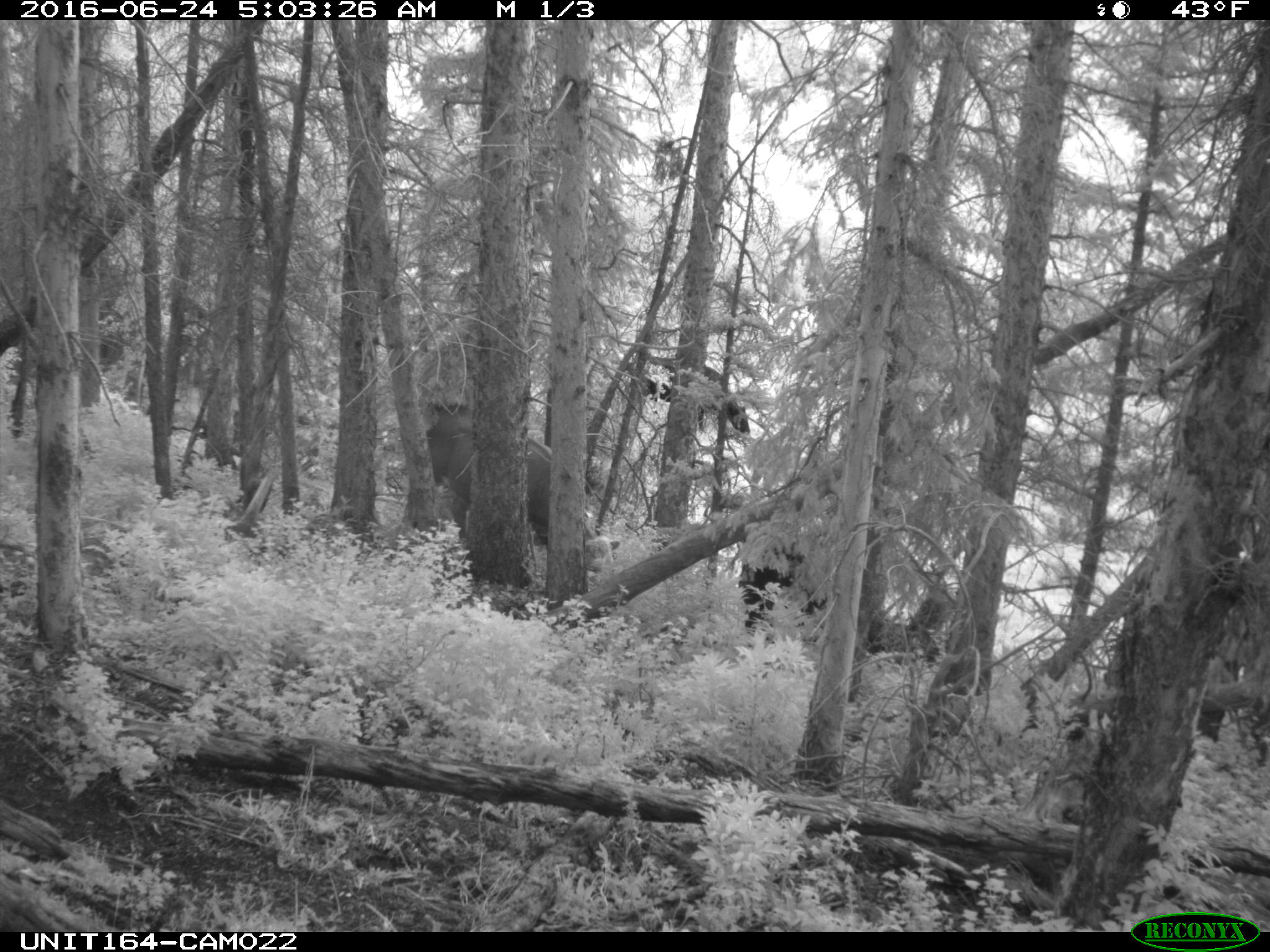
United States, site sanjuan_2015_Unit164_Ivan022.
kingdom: Animalia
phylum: Chordata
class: Mammalia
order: Artiodactyla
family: Bovidae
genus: Bos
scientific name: Bos taurus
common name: domestic cow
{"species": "Bos taurus (domestic cow)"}